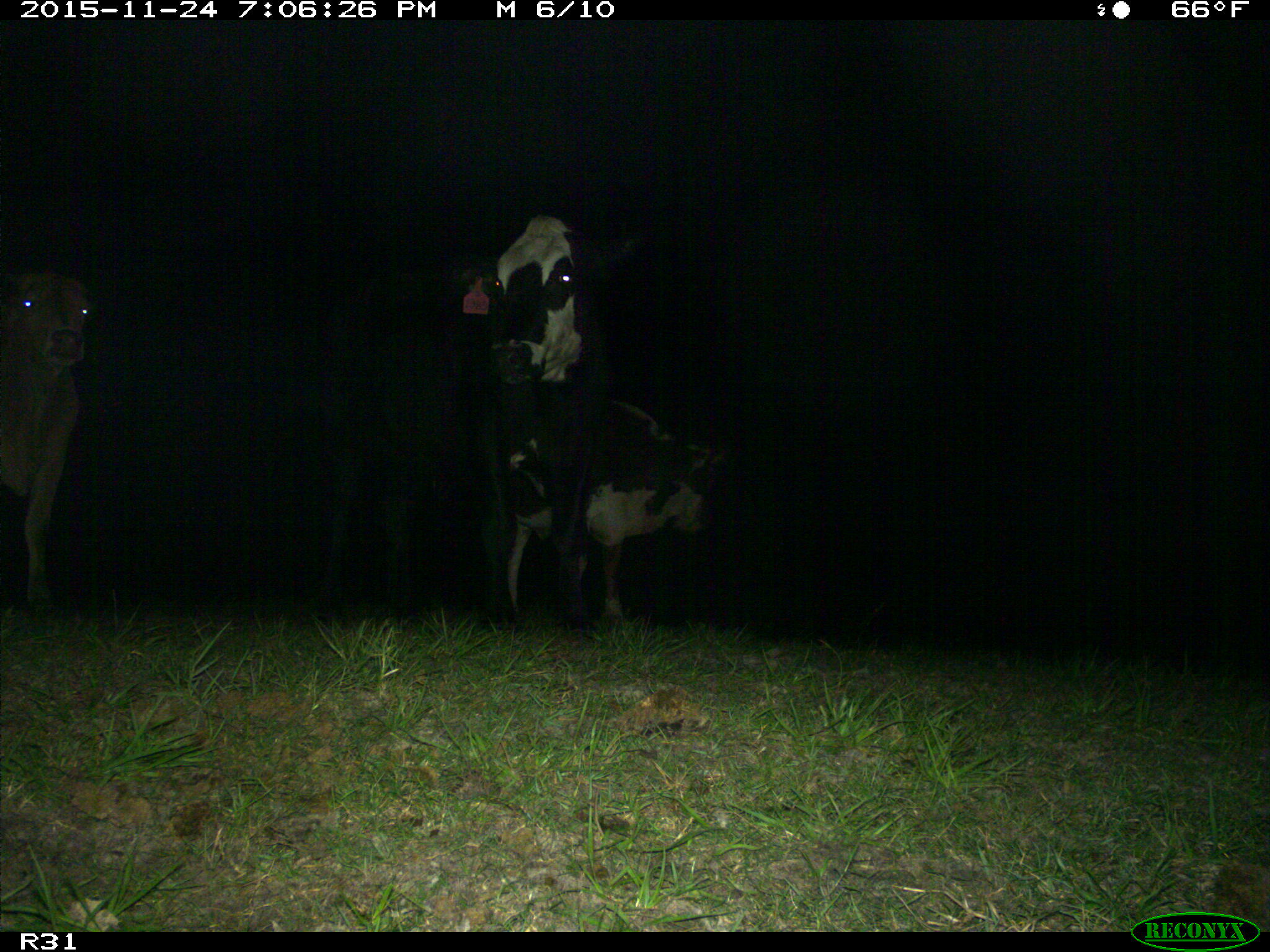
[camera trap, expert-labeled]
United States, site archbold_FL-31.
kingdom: Animalia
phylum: Chordata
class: Mammalia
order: Artiodactyla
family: Bovidae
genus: Bos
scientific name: Bos taurus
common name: domestic cow